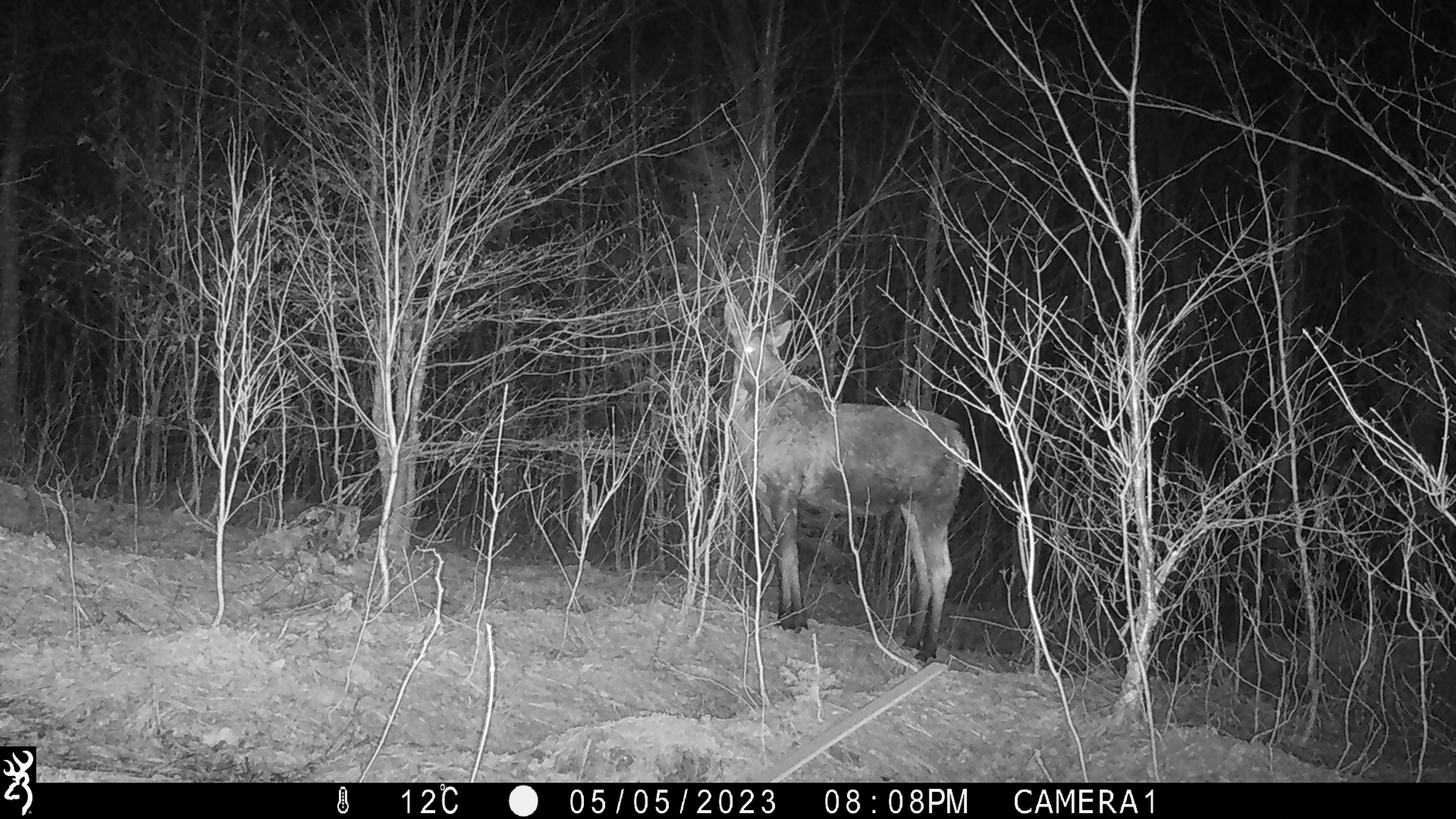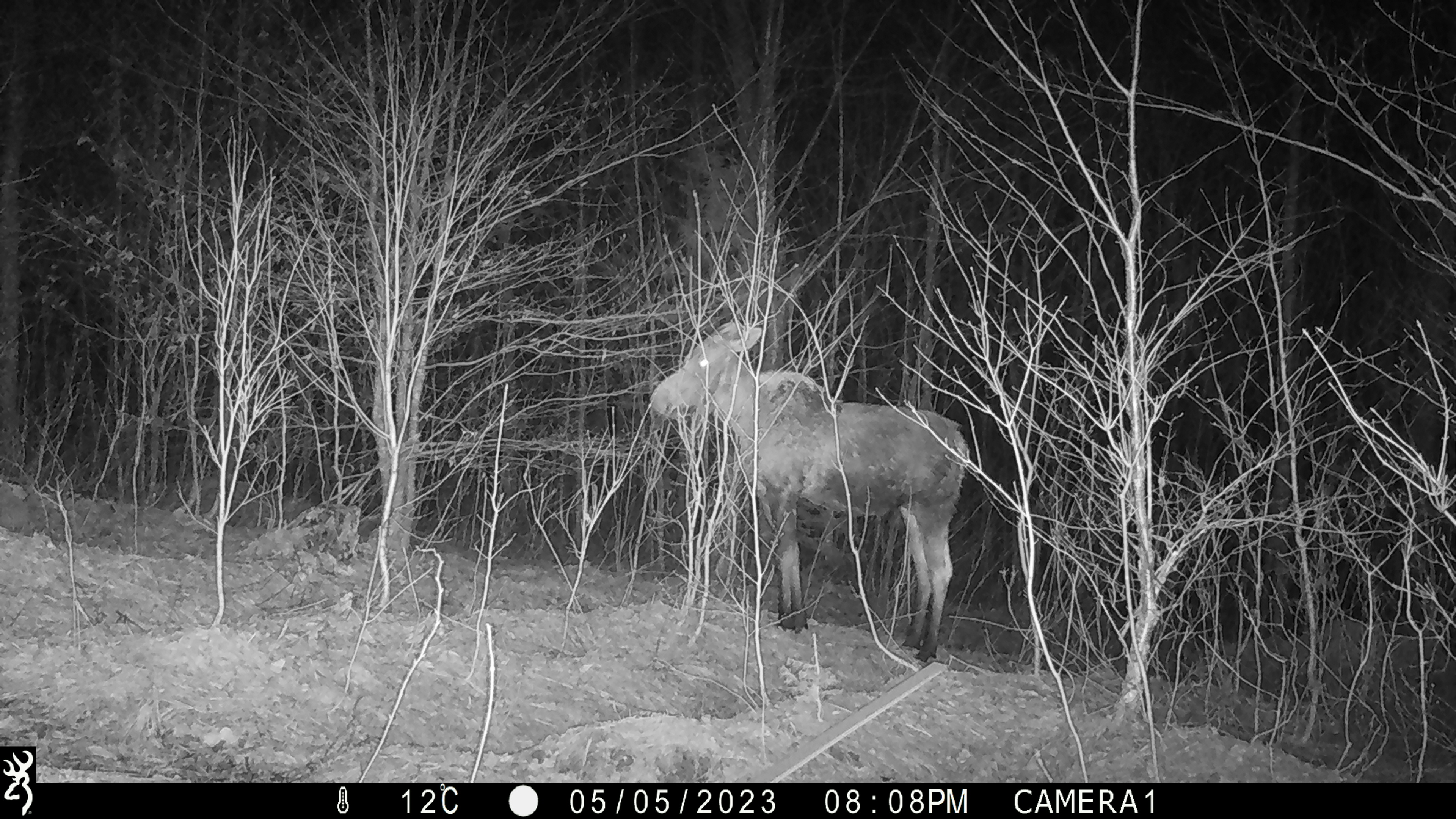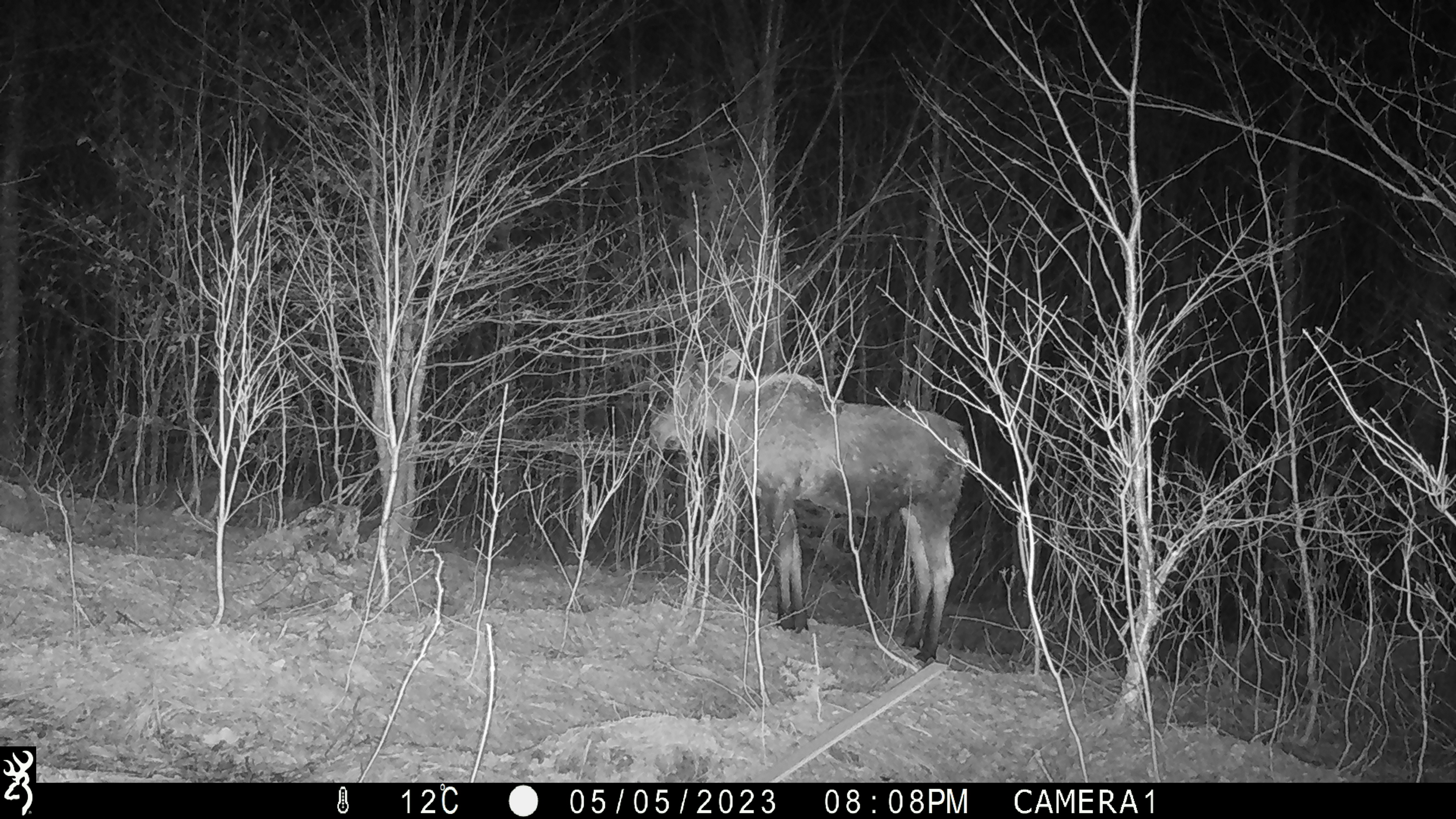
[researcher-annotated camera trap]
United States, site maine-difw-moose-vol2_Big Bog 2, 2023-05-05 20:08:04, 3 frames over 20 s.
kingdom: Animalia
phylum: Chordata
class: Mammalia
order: Artiodactyla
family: Cervidae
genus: Alces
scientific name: Alces alces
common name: moose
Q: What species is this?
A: Moose (Alces alces).